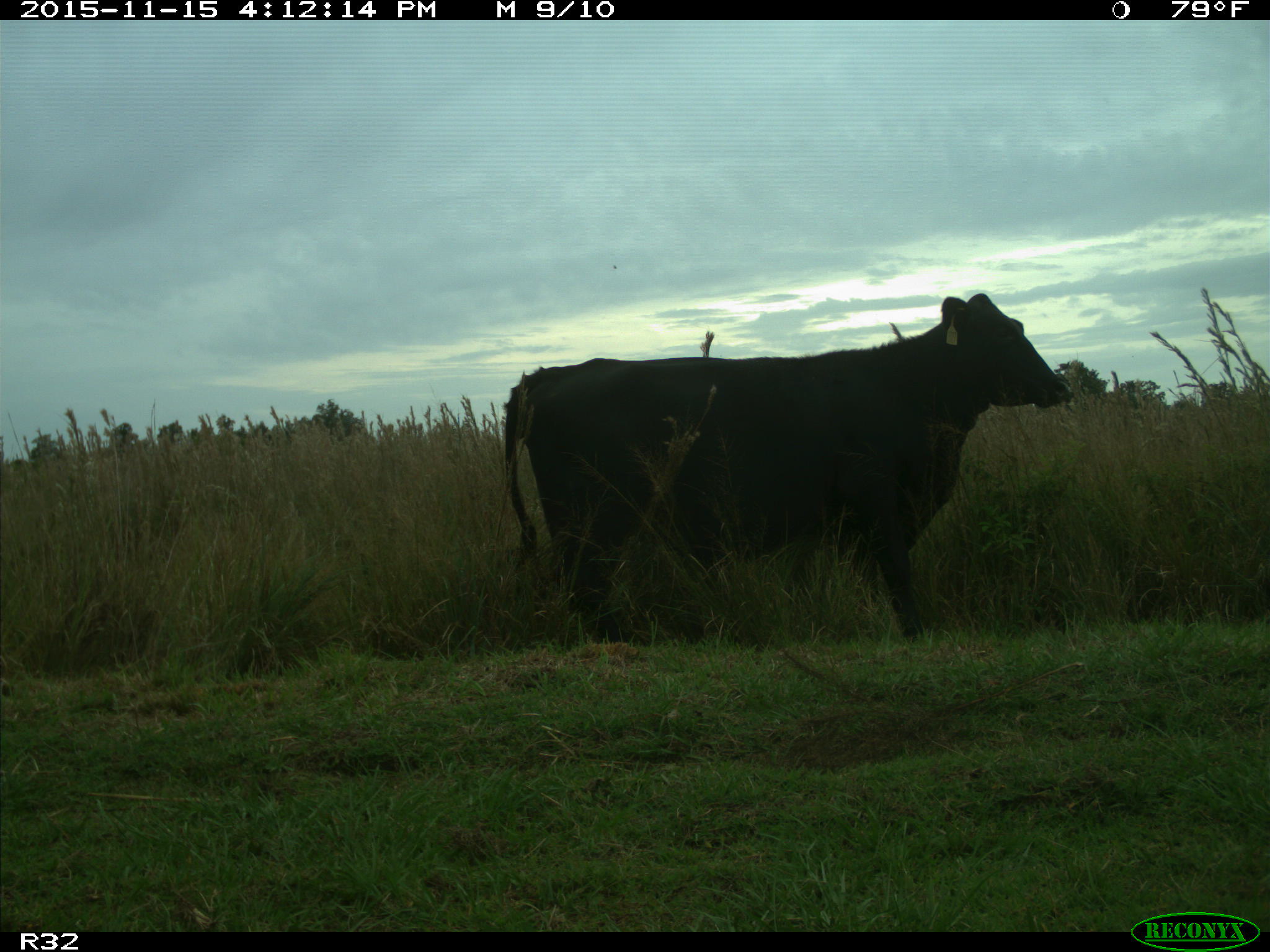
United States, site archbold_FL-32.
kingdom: Animalia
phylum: Chordata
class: Mammalia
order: Artiodactyla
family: Bovidae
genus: Bos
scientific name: Bos taurus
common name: domestic cow